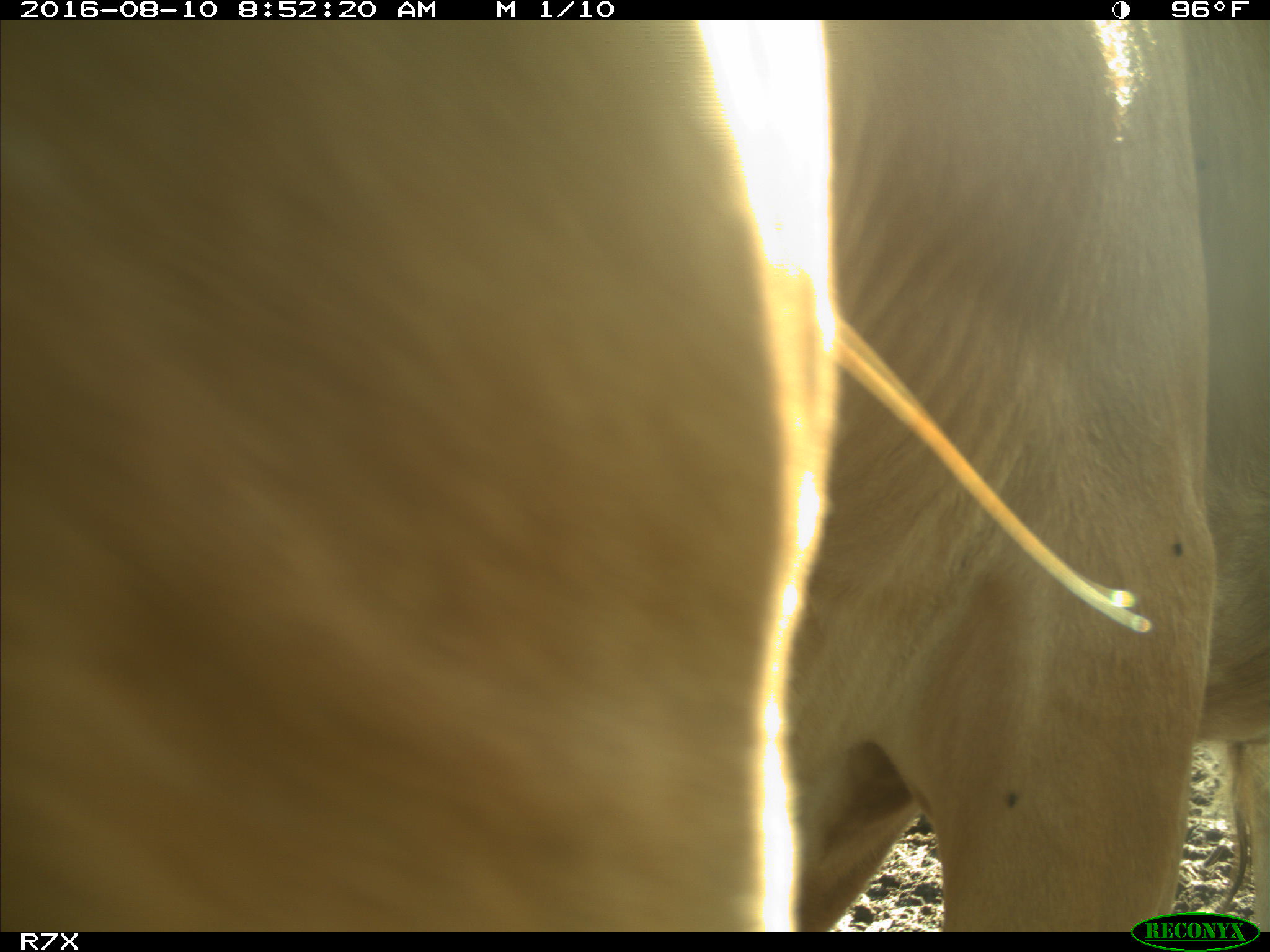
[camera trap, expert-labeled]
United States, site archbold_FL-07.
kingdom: Animalia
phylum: Chordata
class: Mammalia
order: Artiodactyla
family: Bovidae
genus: Bos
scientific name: Bos taurus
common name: domestic cow